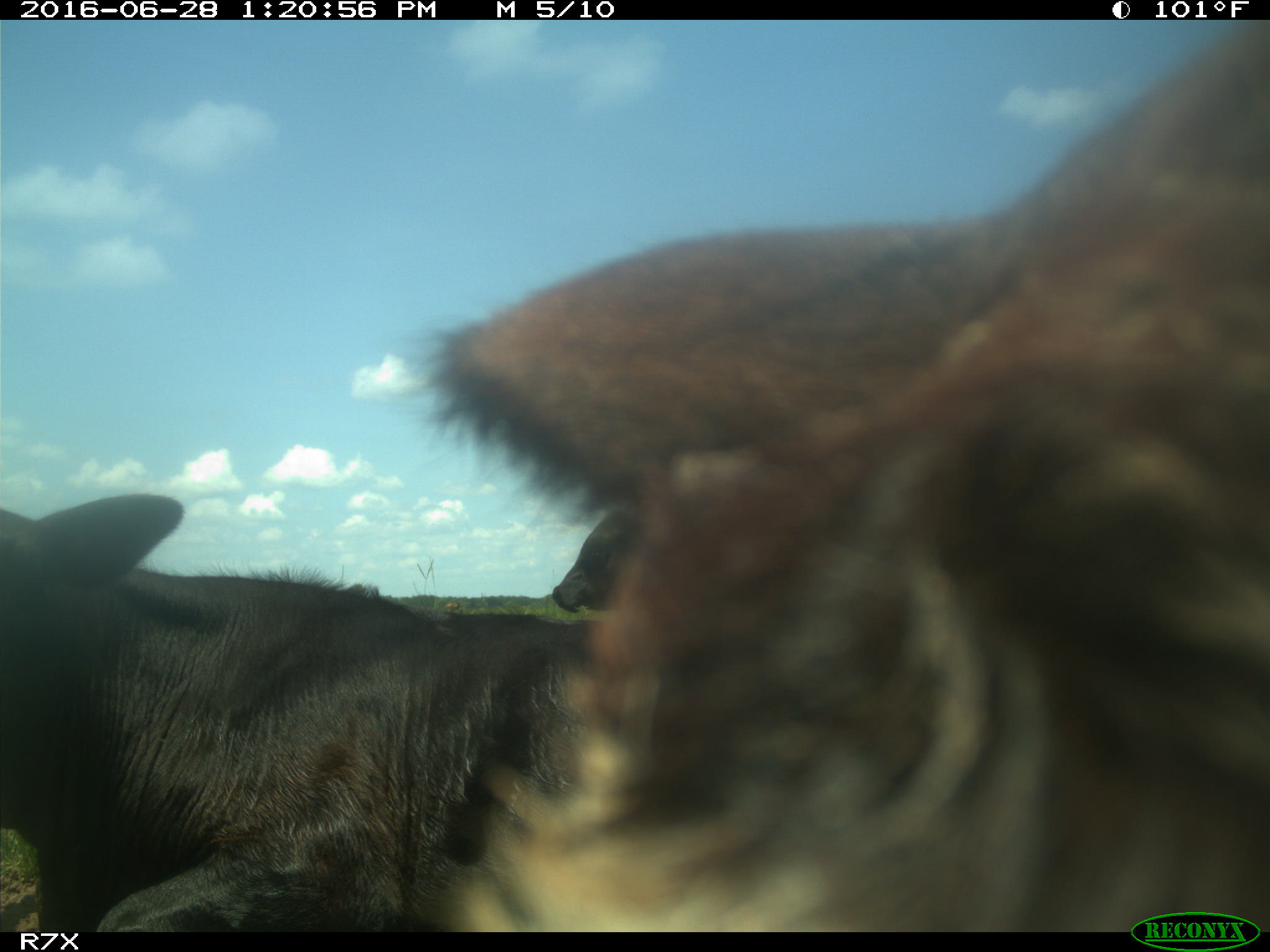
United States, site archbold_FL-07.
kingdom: Animalia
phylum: Chordata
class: Mammalia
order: Artiodactyla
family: Bovidae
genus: Bos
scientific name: Bos taurus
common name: domestic cow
Bos taurus (domestic cow).